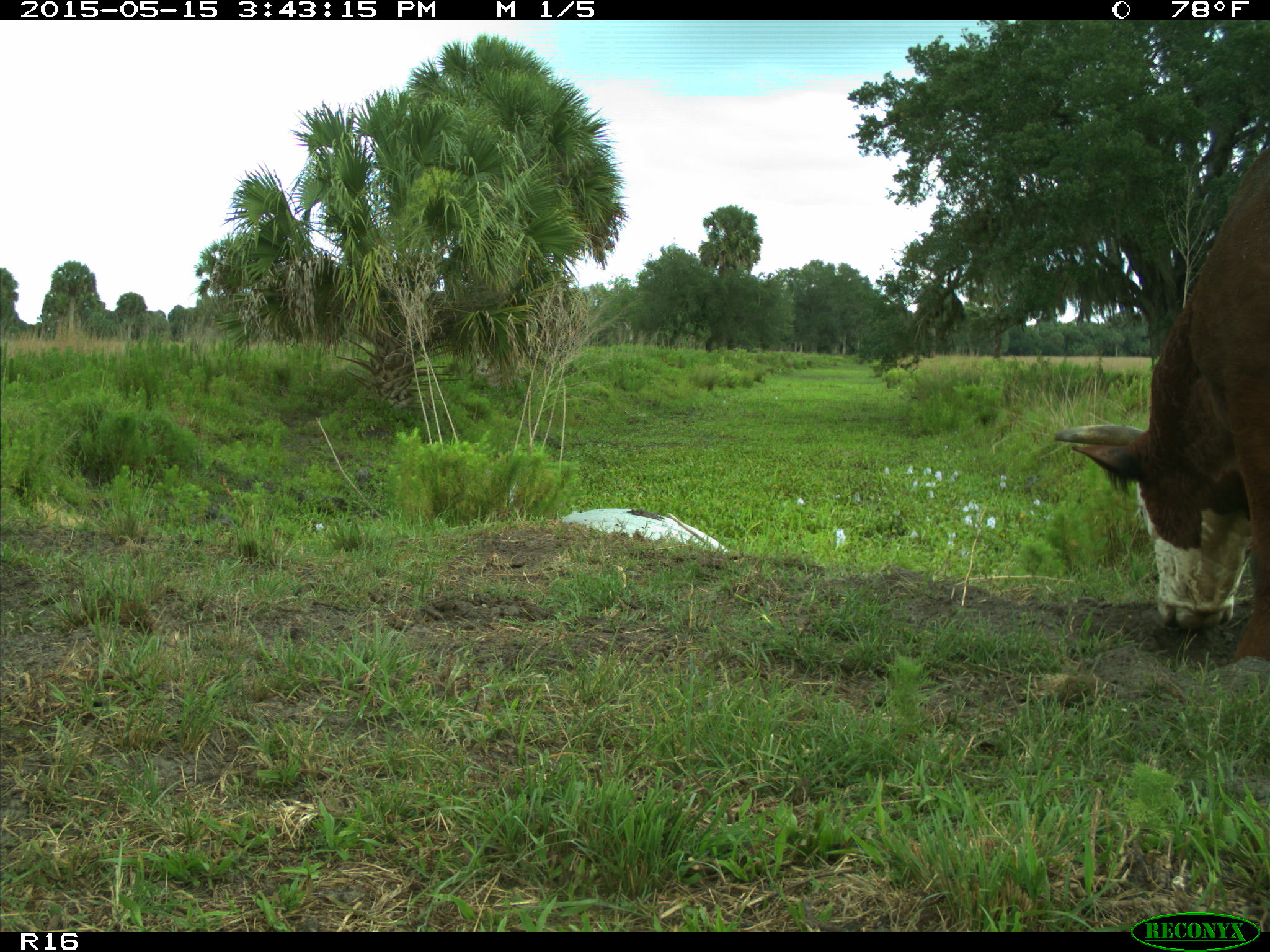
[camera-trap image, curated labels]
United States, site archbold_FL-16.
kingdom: Animalia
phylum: Chordata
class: Mammalia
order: Artiodactyla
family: Bovidae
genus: Bos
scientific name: Bos taurus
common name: domestic cow